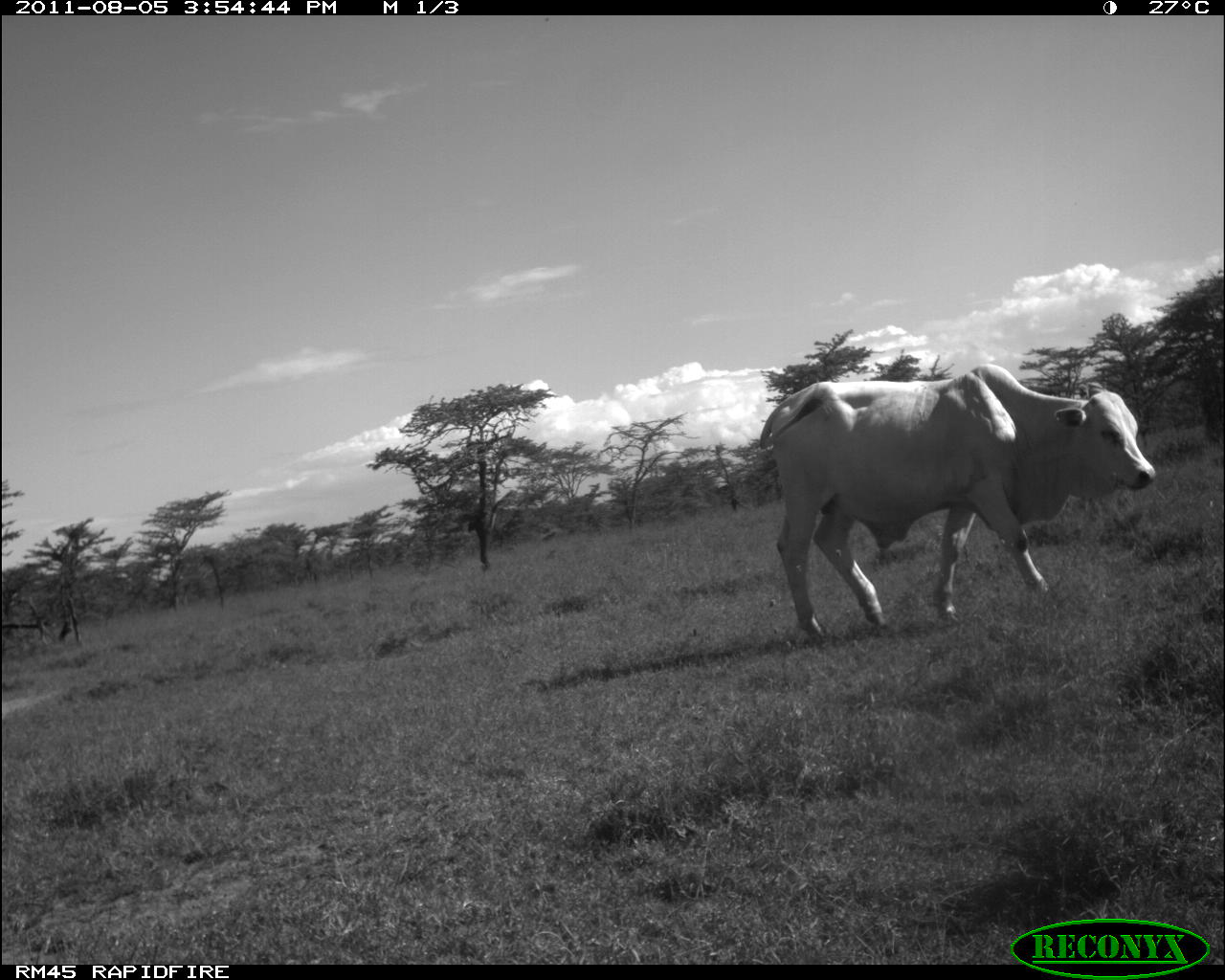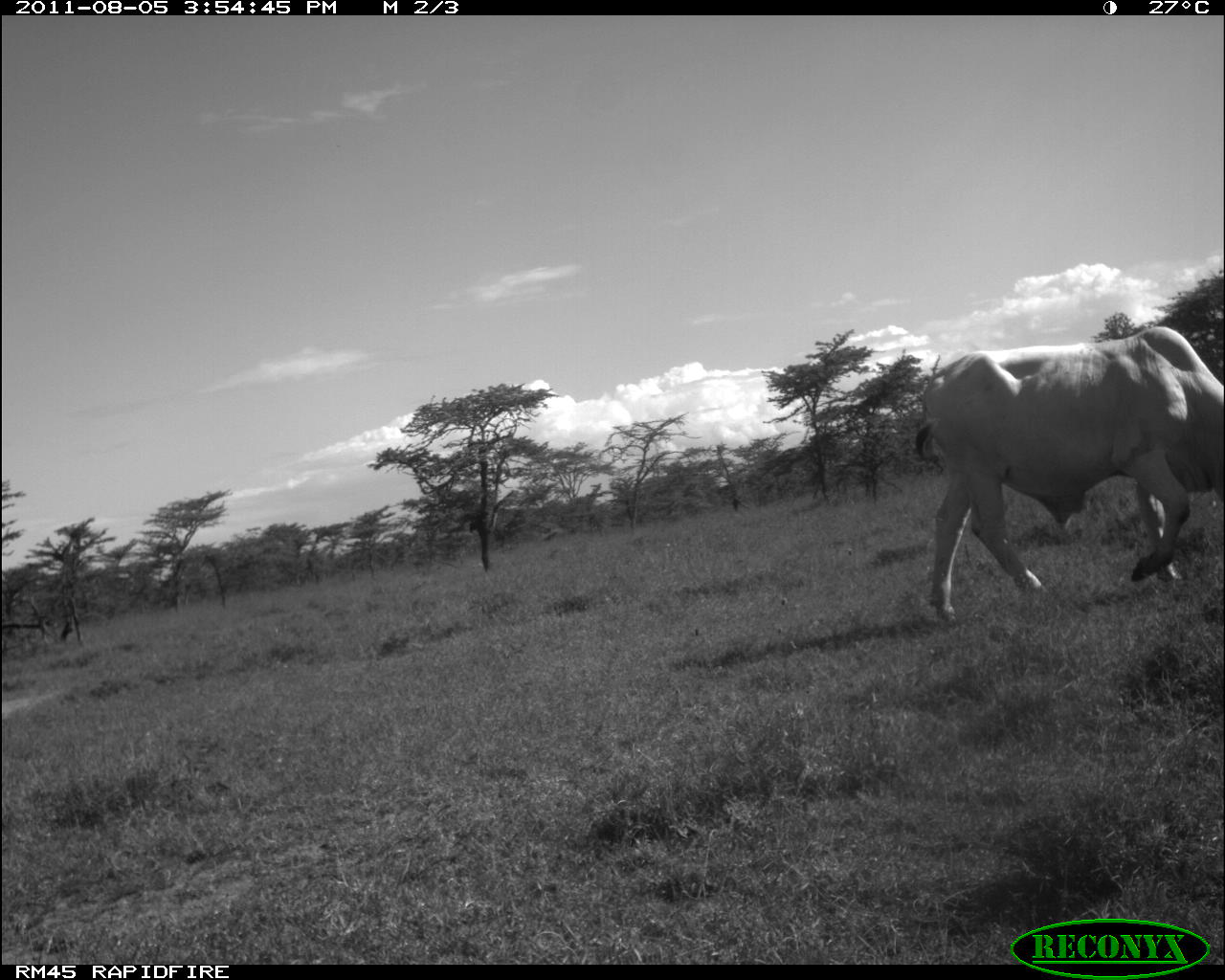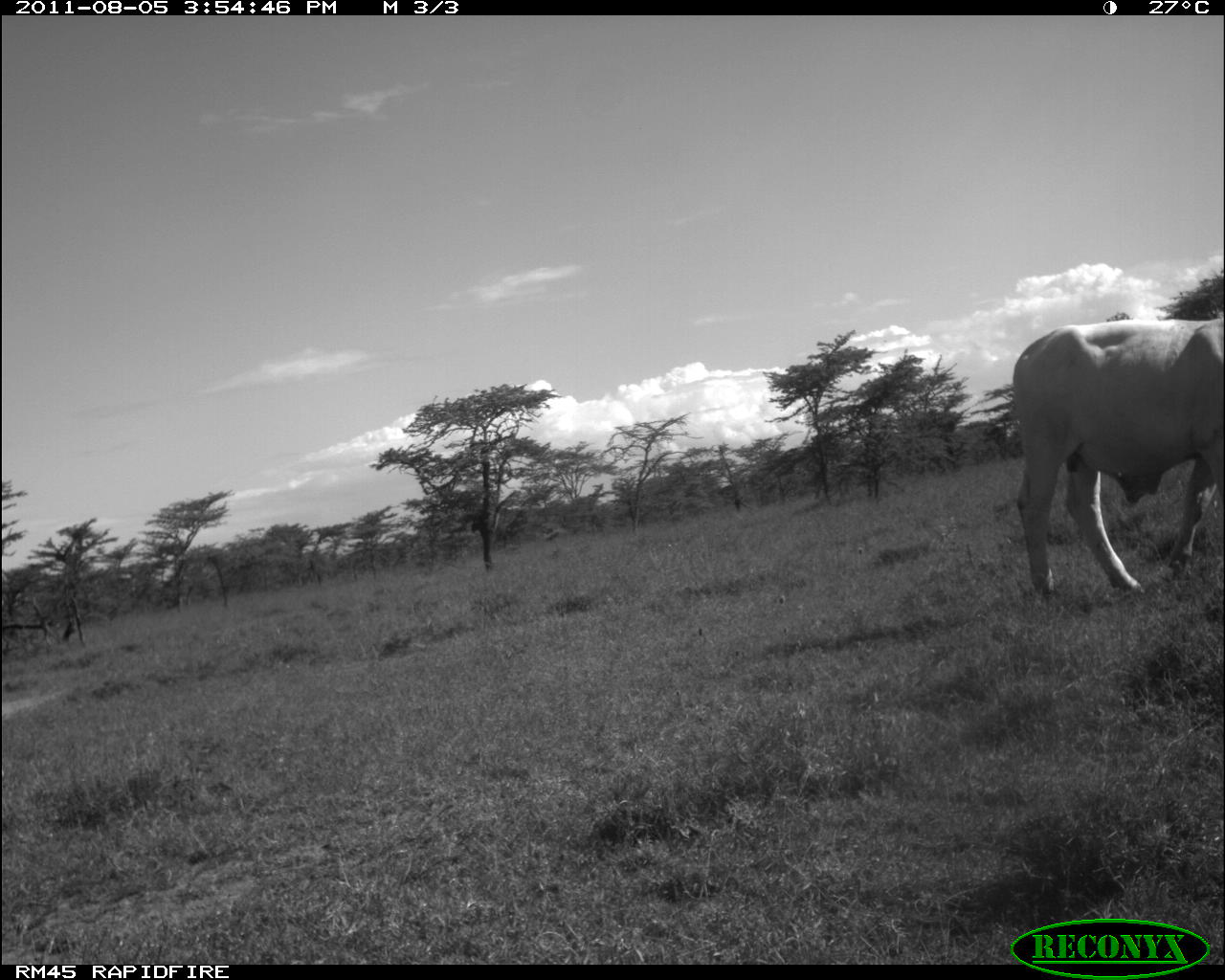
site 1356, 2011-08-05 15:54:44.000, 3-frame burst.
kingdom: Animalia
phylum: Chordata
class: Mammalia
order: Artiodactyla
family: Bovidae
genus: Bos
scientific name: Bos taurus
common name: domestic cattle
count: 1